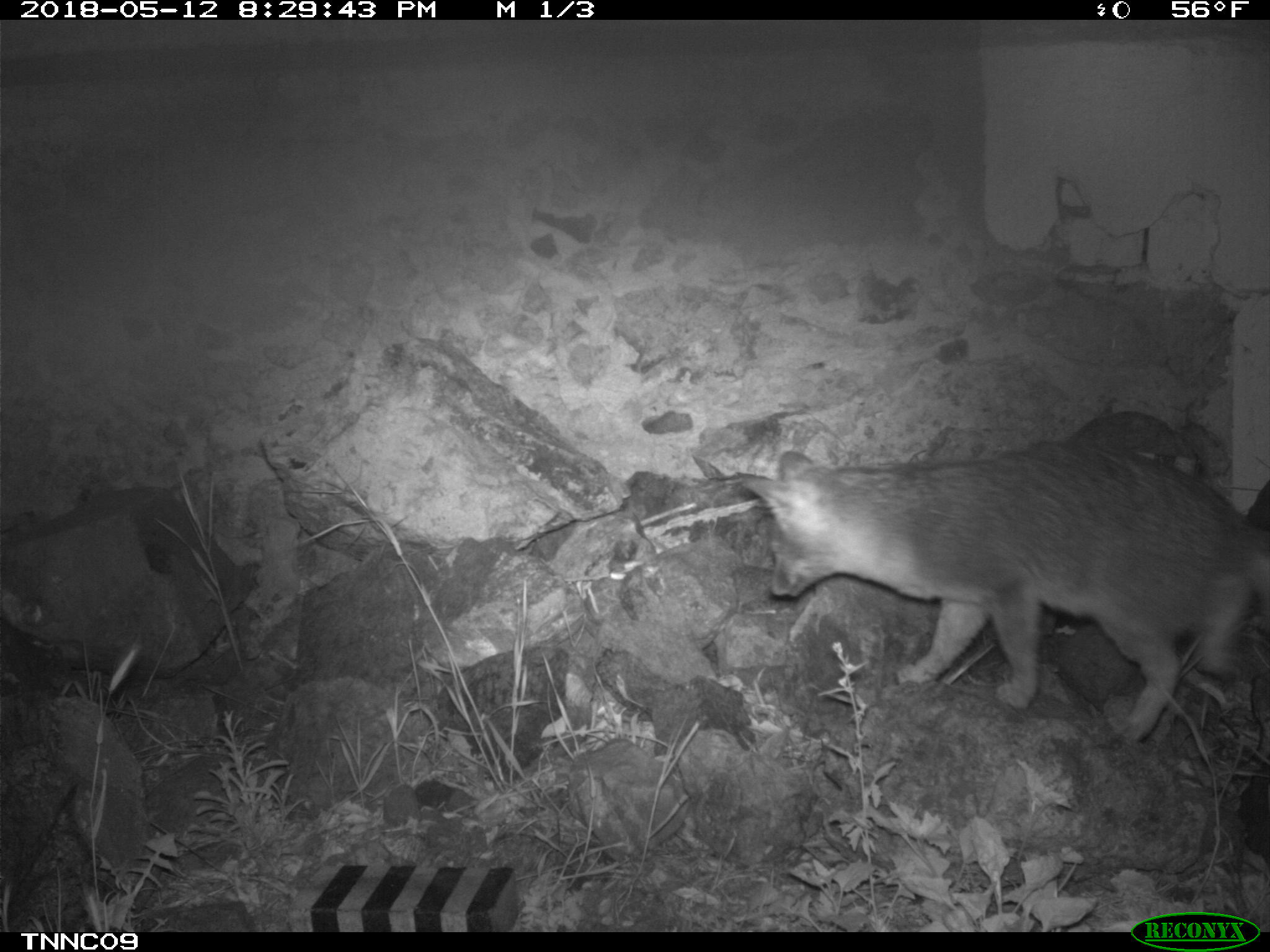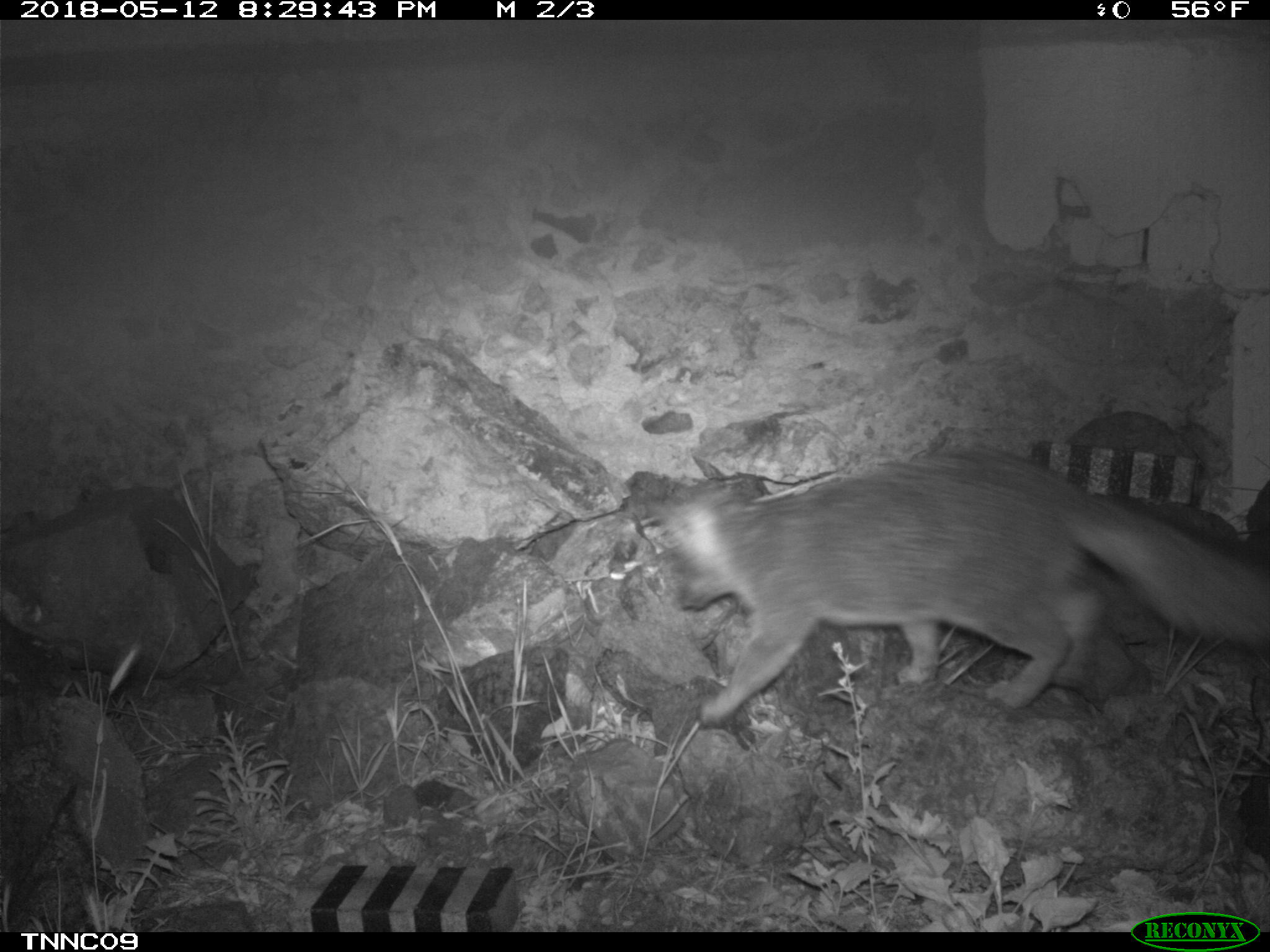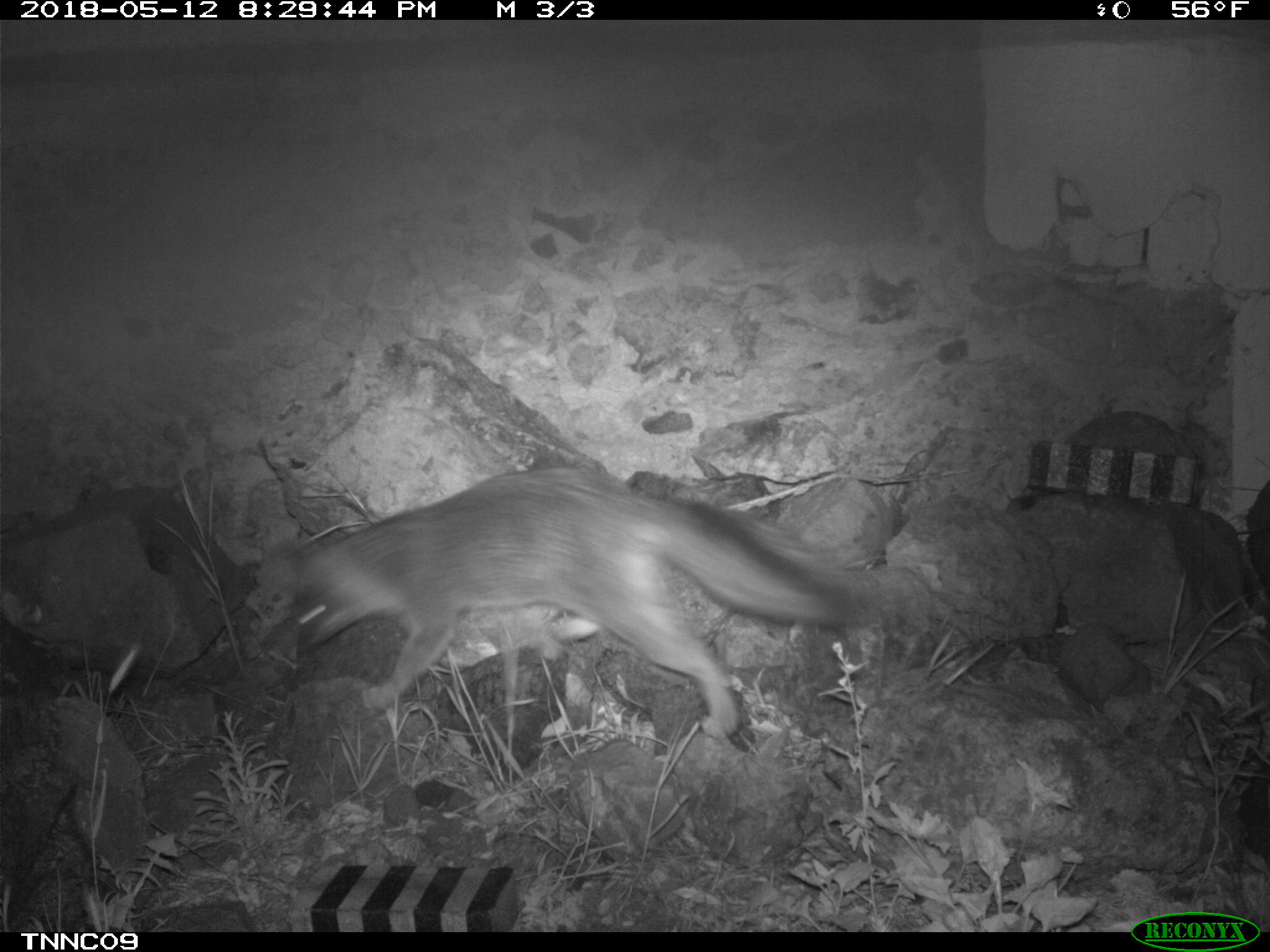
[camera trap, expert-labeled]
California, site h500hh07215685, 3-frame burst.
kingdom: Animalia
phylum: Chordata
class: Mammalia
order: Carnivora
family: Canidae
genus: Urocyon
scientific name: Urocyon littoralis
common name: island fox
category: fox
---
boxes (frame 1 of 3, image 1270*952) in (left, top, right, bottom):
fox: (740, 442, 1269, 741)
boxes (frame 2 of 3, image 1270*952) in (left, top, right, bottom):
fox: (664, 441, 1269, 721)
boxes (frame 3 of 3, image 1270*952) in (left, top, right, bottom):
fox: (276, 466, 857, 739)